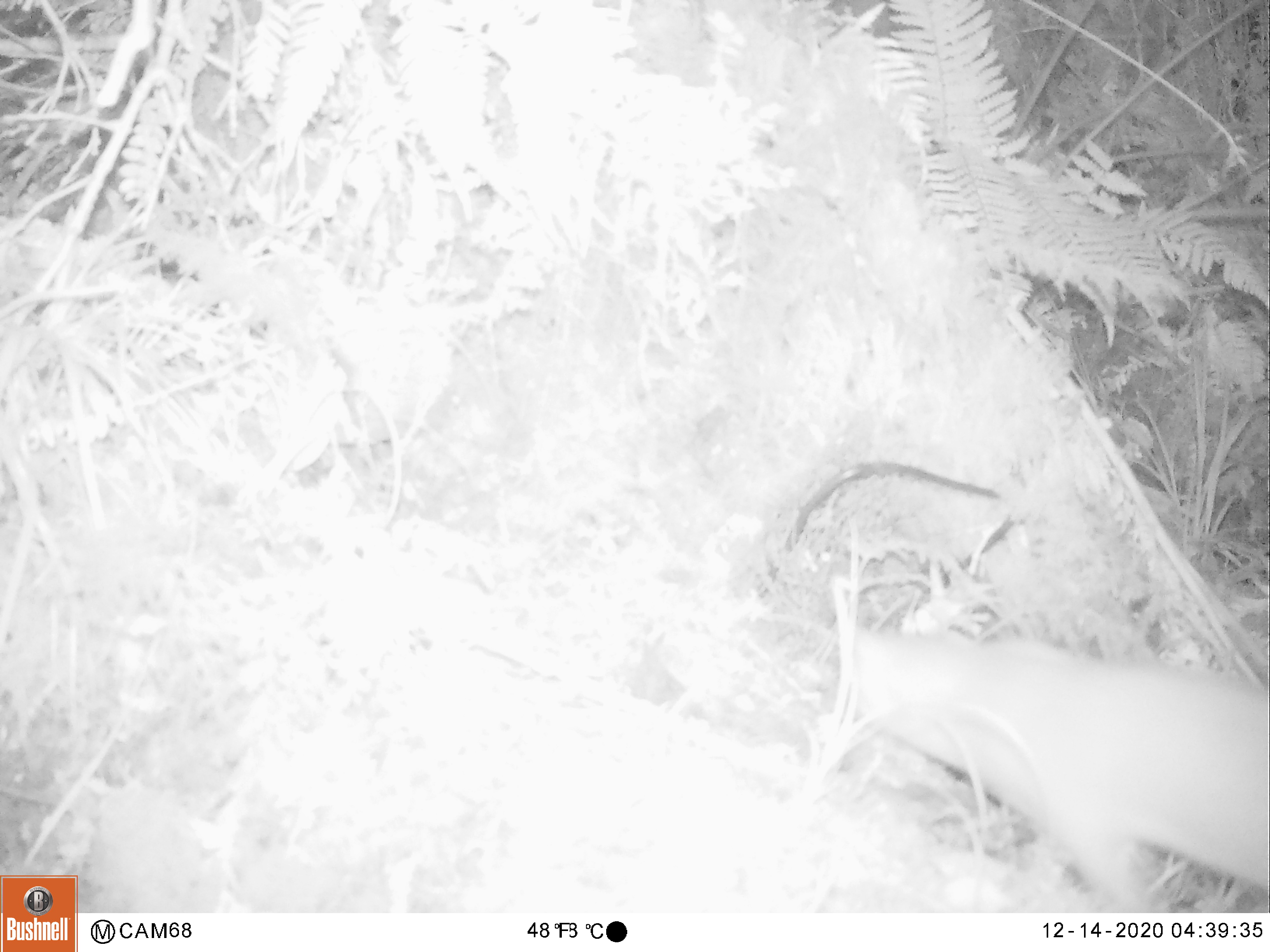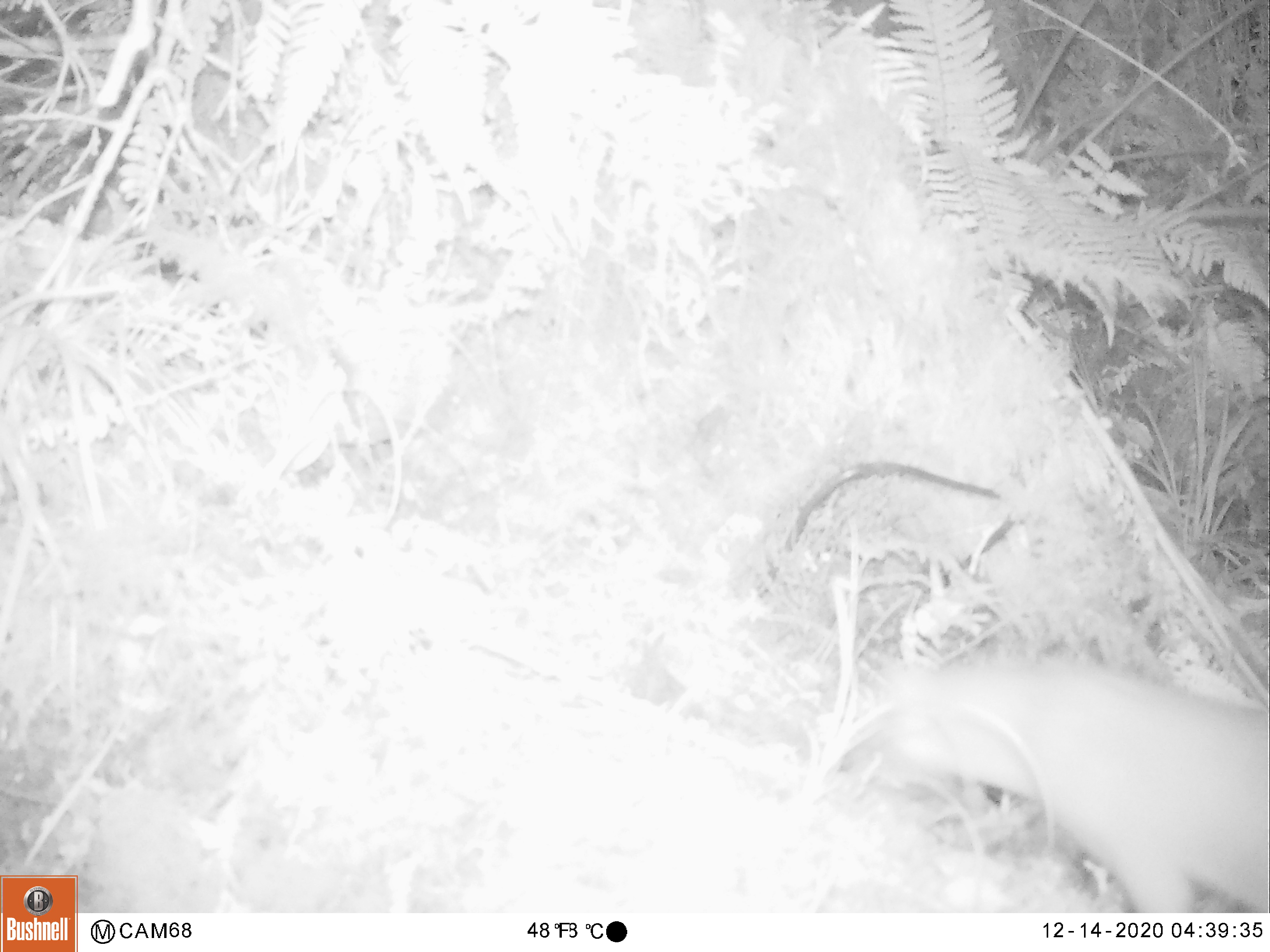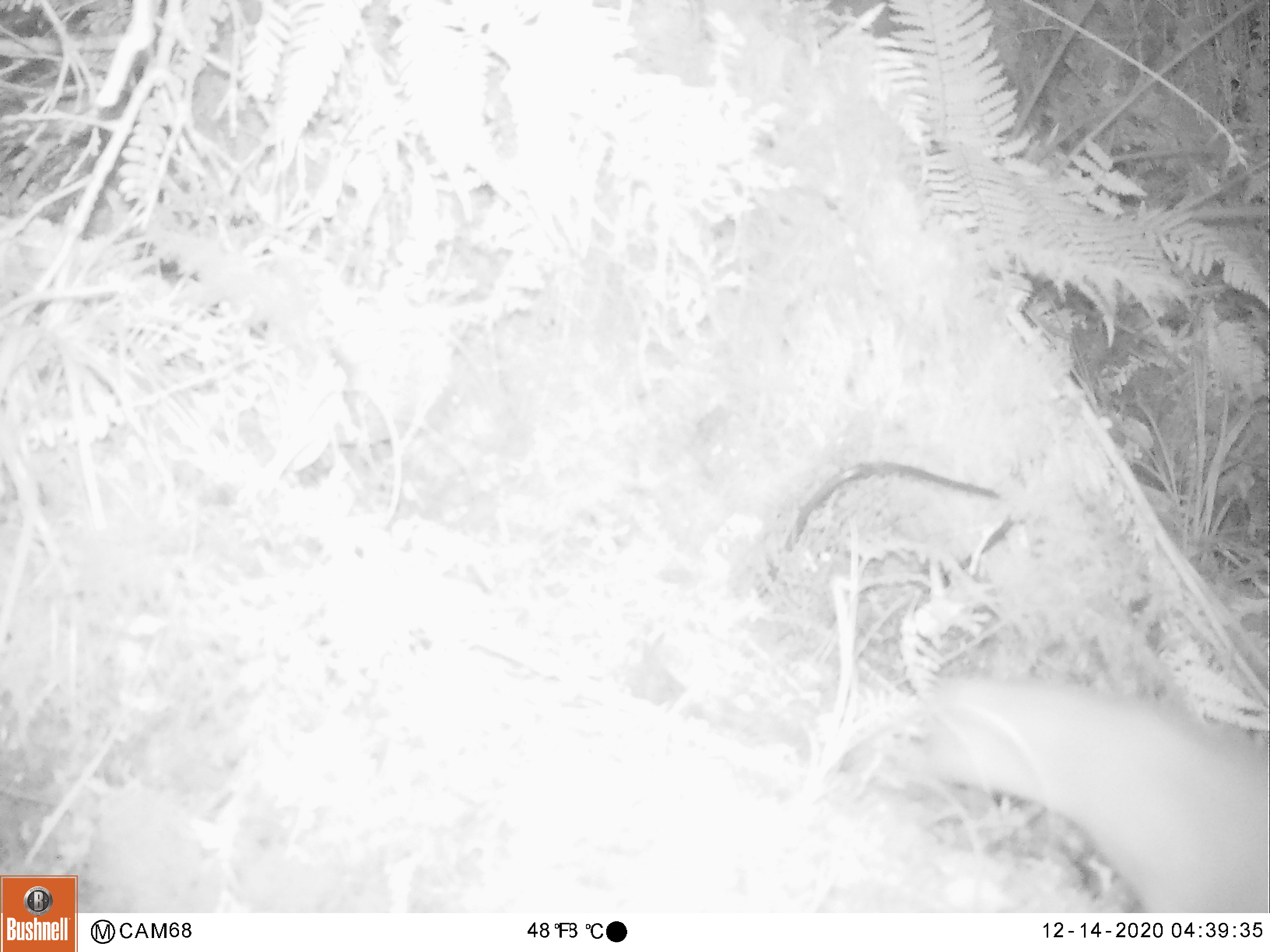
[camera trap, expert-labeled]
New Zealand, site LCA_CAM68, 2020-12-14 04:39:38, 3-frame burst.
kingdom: Animalia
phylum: Chordata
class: Mammalia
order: Carnivora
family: Mustelidae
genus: Mustela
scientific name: Mustela erminea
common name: stoat